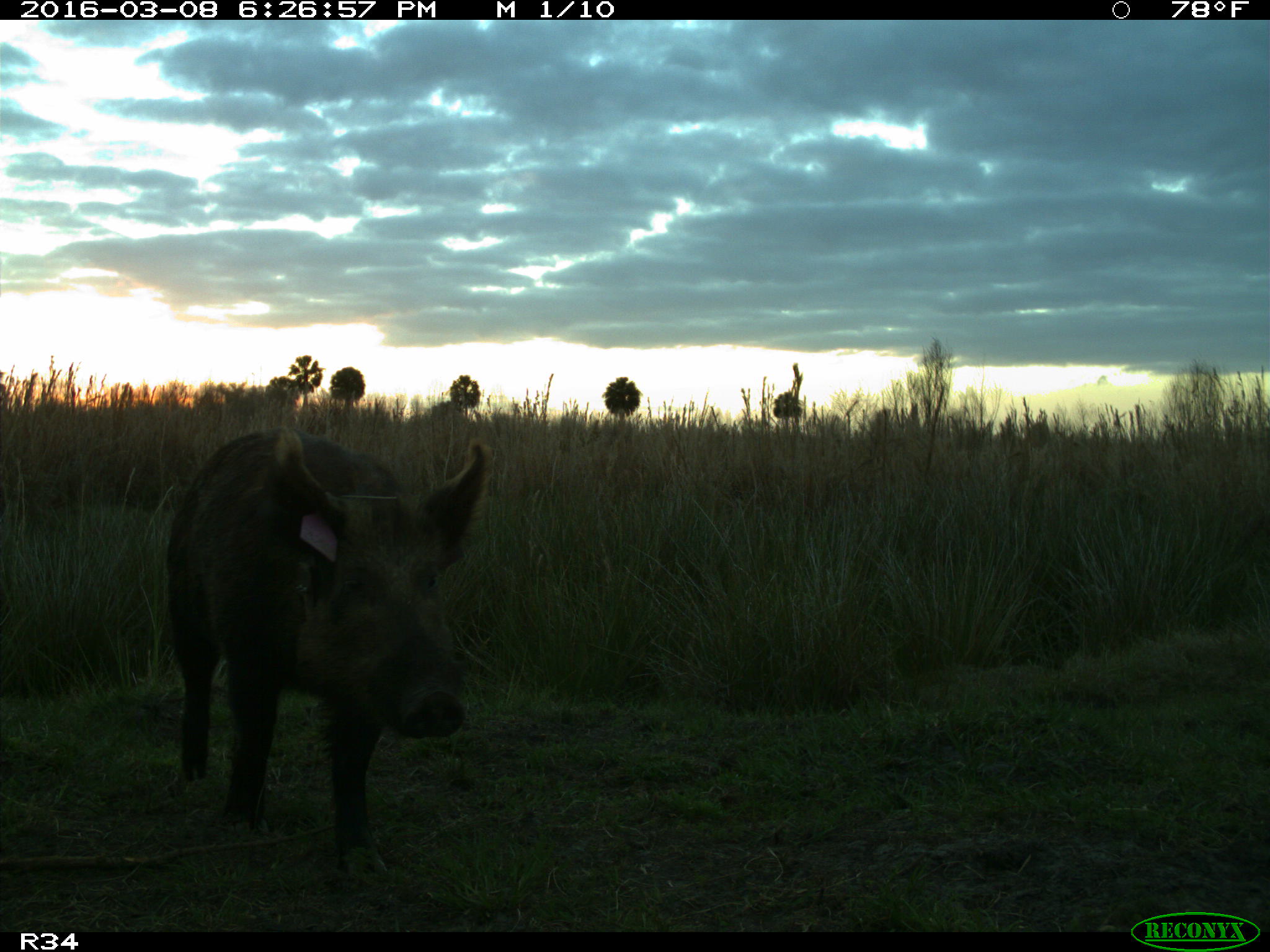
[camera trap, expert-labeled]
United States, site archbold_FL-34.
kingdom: Animalia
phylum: Chordata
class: Mammalia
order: Artiodactyla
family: Suidae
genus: Sus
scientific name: Sus scrofa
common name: wild boar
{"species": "Sus scrofa (wild boar)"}